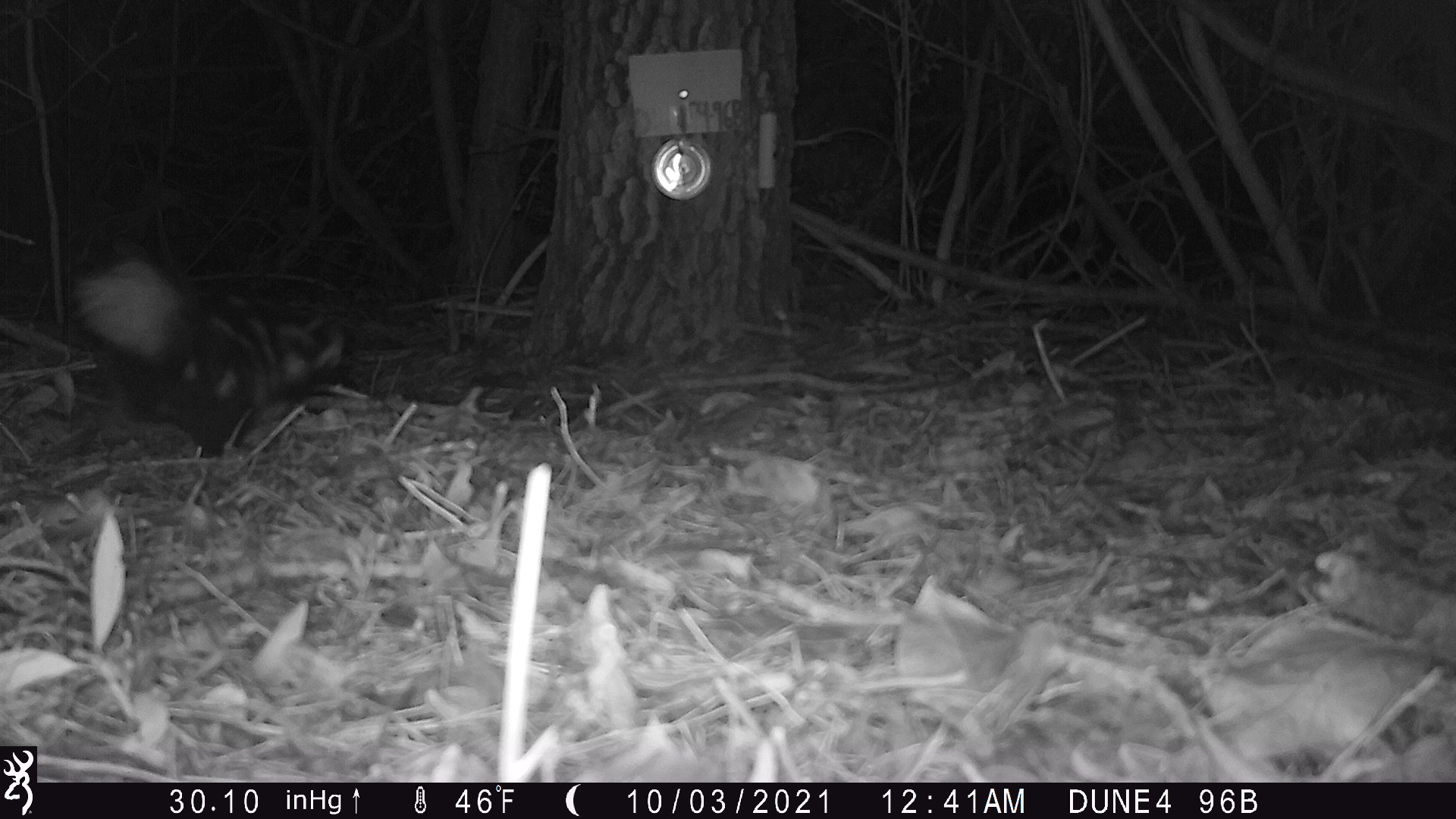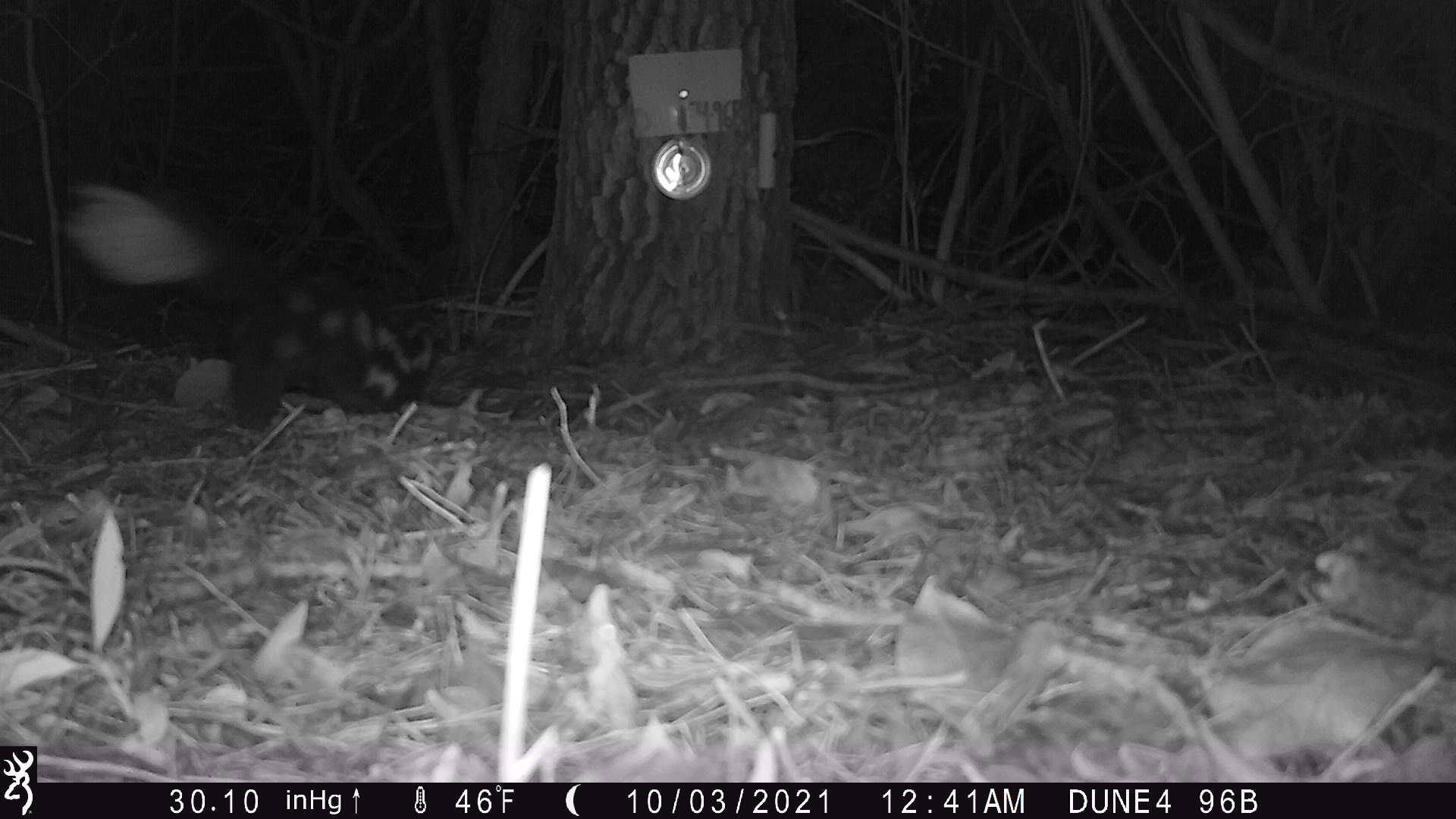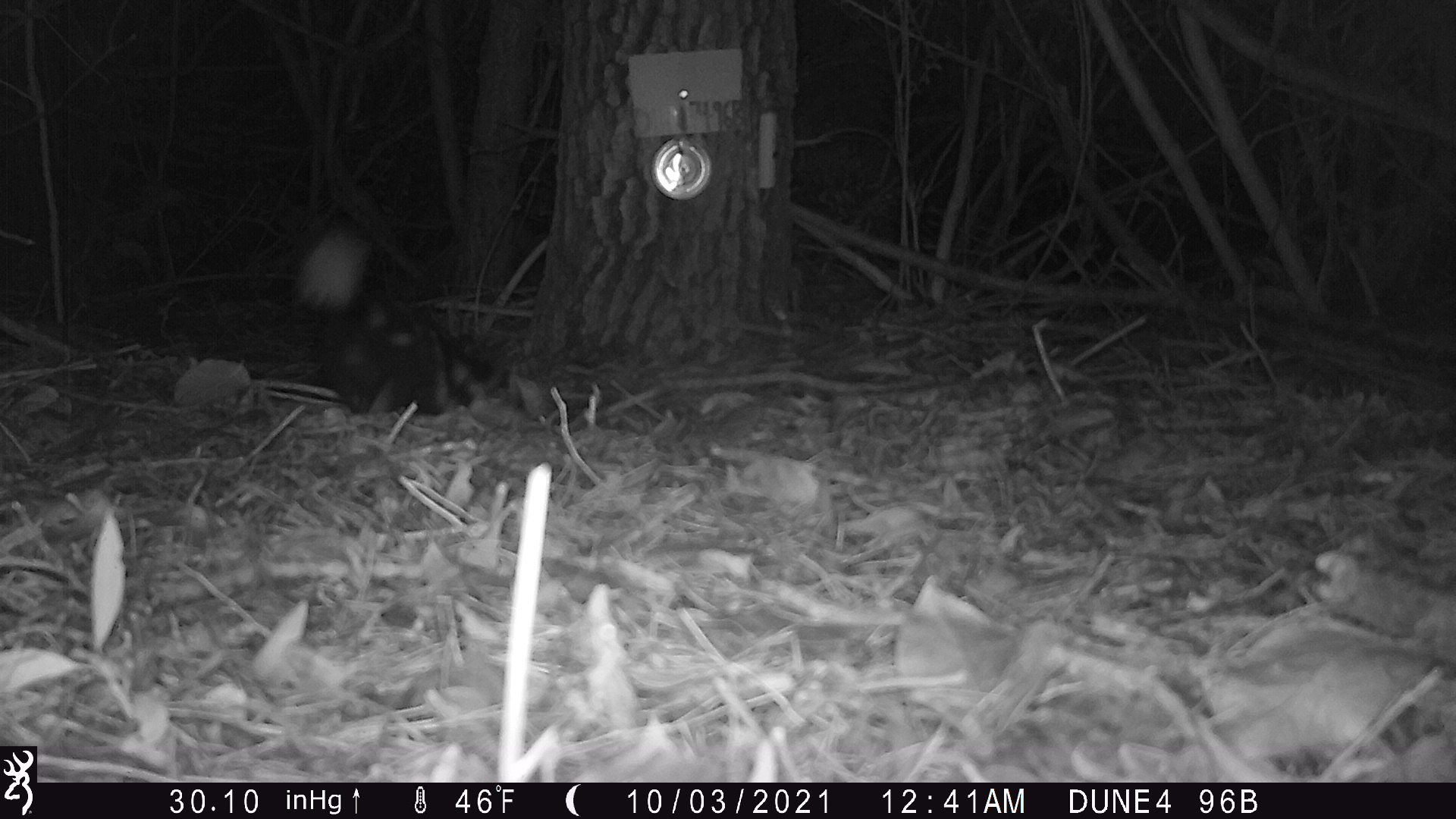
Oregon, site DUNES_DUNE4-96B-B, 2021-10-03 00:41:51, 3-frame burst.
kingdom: Animalia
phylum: Chordata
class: Mammalia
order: Carnivora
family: Mephitidae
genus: Spilogale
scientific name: Spilogale gracilis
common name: western spotted skunk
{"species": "western spotted skunk (Spilogale gracilis)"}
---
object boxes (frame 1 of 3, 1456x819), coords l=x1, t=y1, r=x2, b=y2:
western spotted skunk: l=76, t=256, r=367, b=466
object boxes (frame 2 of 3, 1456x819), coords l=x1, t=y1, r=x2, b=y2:
western spotted skunk: l=62, t=182, r=445, b=438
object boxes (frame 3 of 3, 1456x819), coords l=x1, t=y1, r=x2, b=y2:
western spotted skunk: l=296, t=226, r=523, b=417